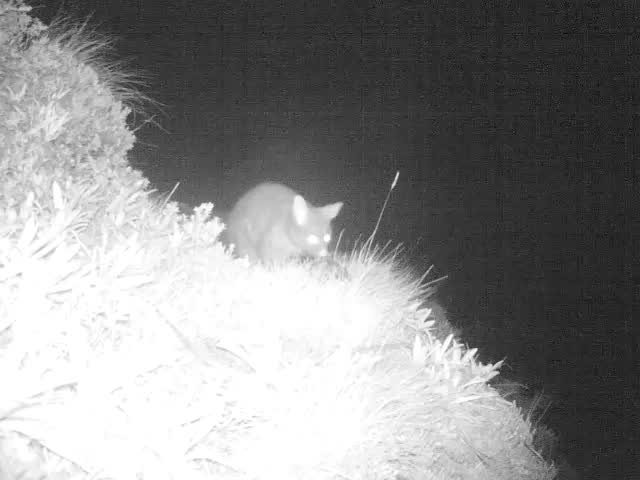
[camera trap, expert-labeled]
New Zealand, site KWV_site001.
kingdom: Animalia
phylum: Chordata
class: Mammalia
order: Diprotodontia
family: Phalangeridae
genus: Trichosurus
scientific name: Trichosurus vulpecula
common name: common brushtail possum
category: possum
Possum (common brushtail possum) (Trichosurus vulpecula).